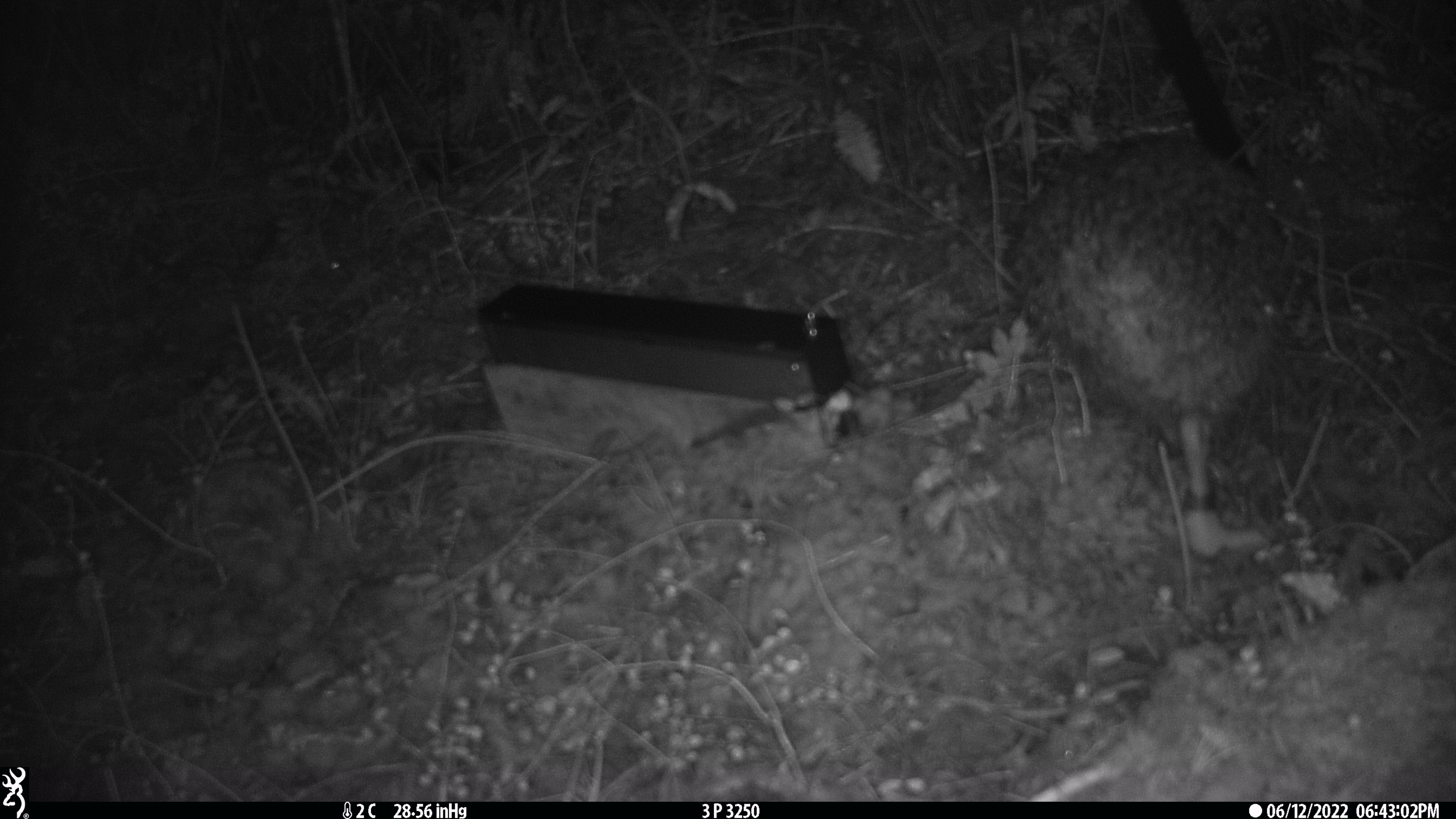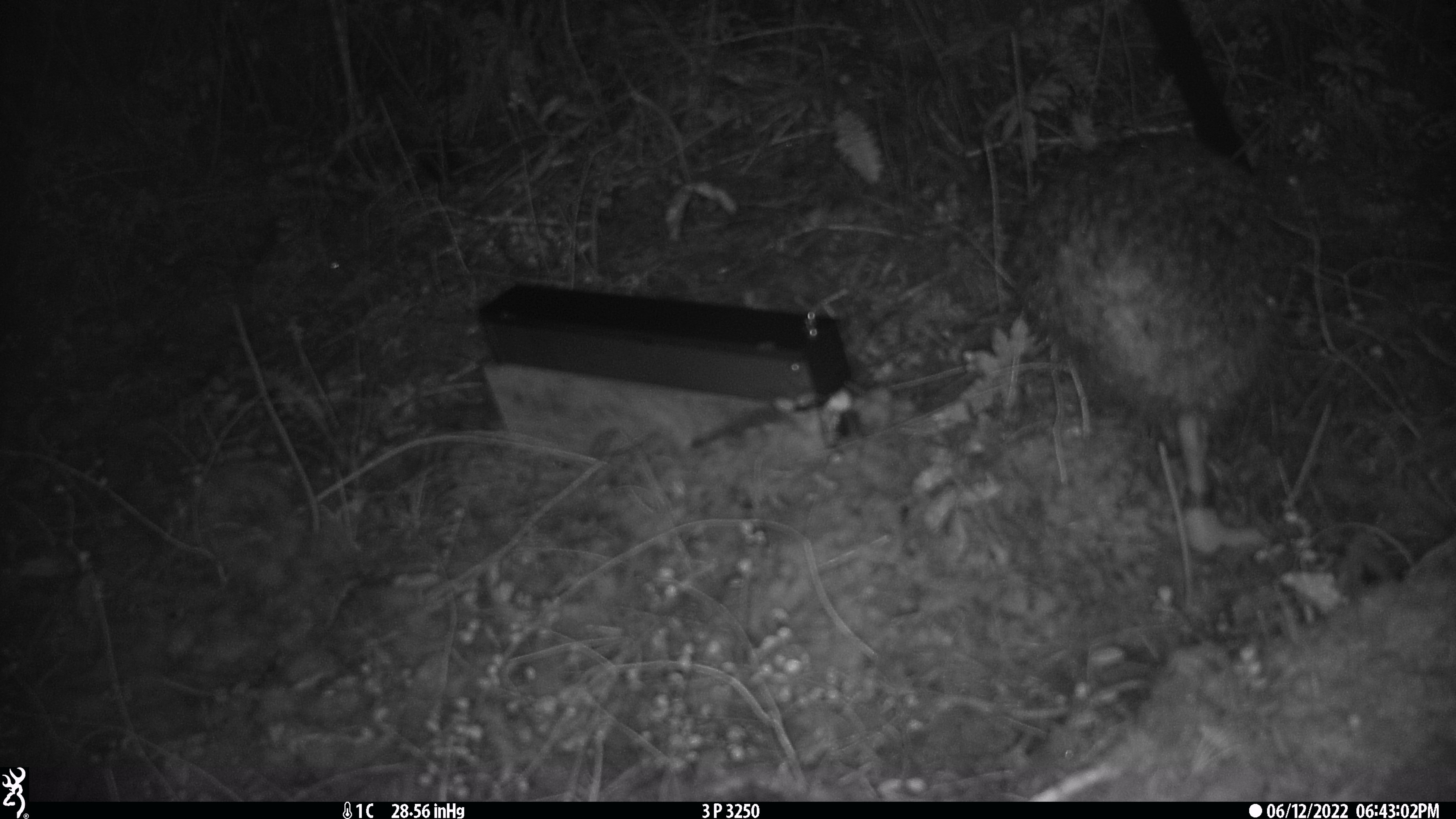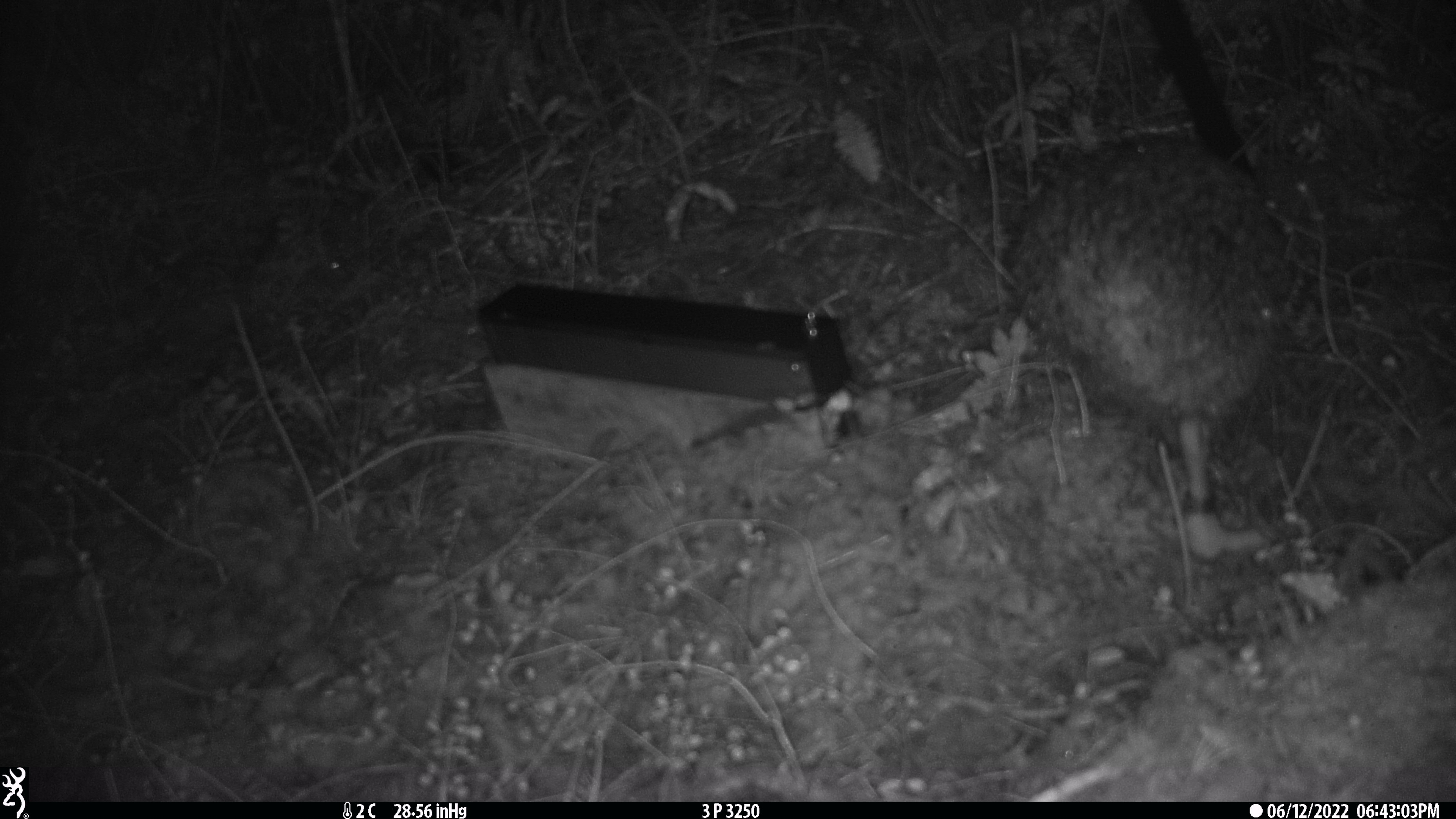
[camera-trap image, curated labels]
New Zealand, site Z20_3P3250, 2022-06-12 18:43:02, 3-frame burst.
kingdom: Animalia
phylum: Chordata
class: Aves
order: Apterygiformes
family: Apterygidae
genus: Apteryx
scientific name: Apteryx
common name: kiwi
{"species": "kiwi (Apteryx)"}